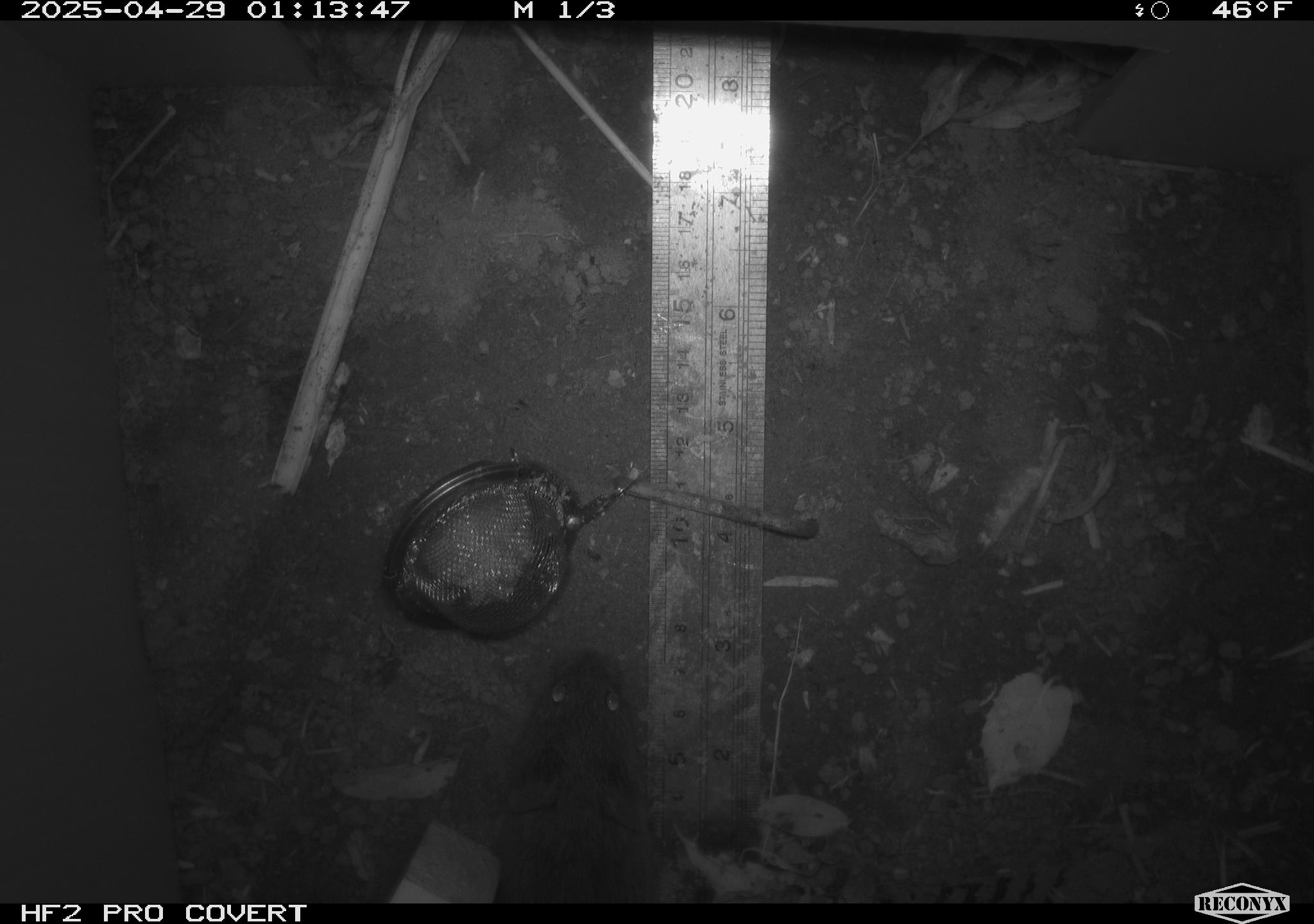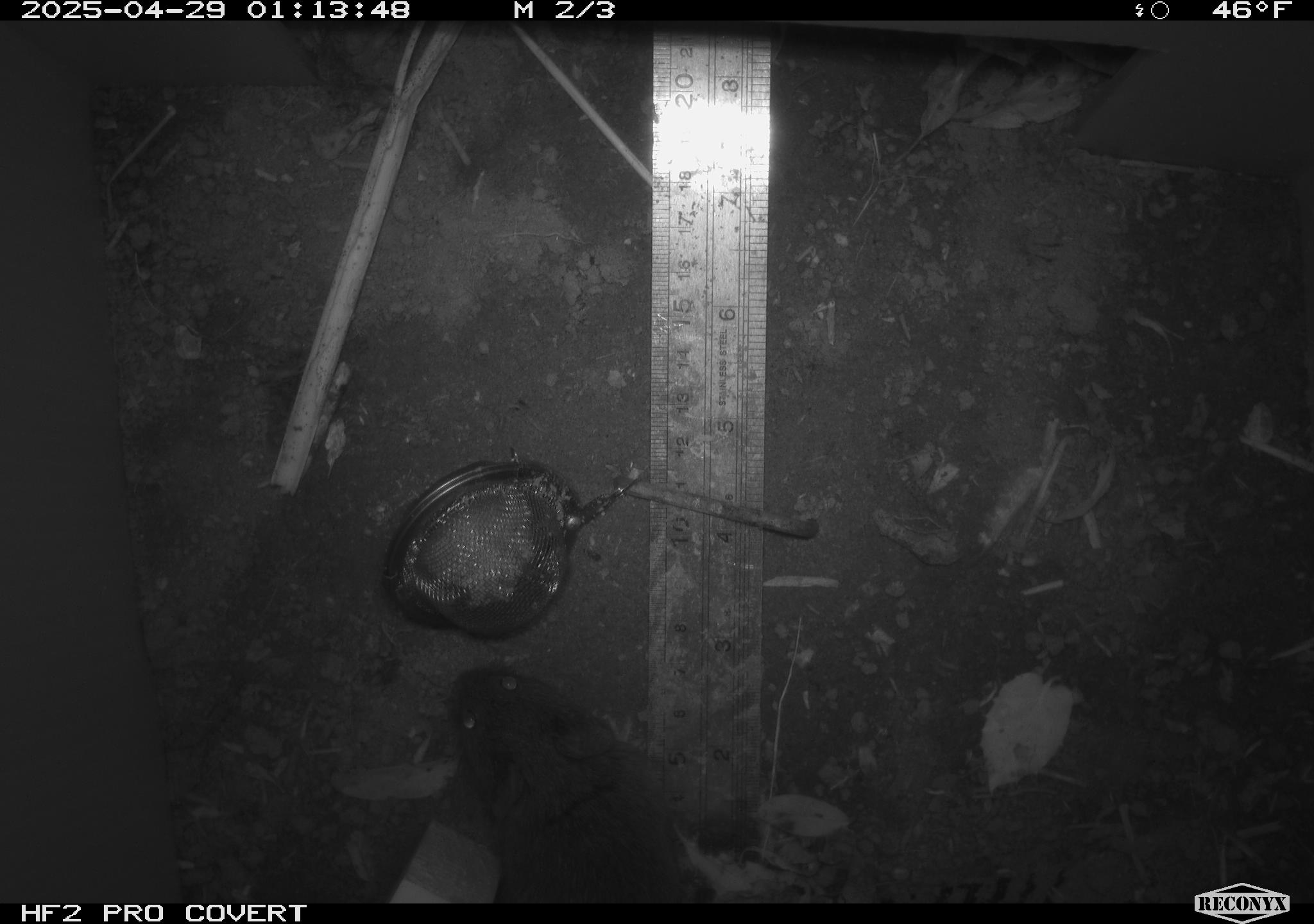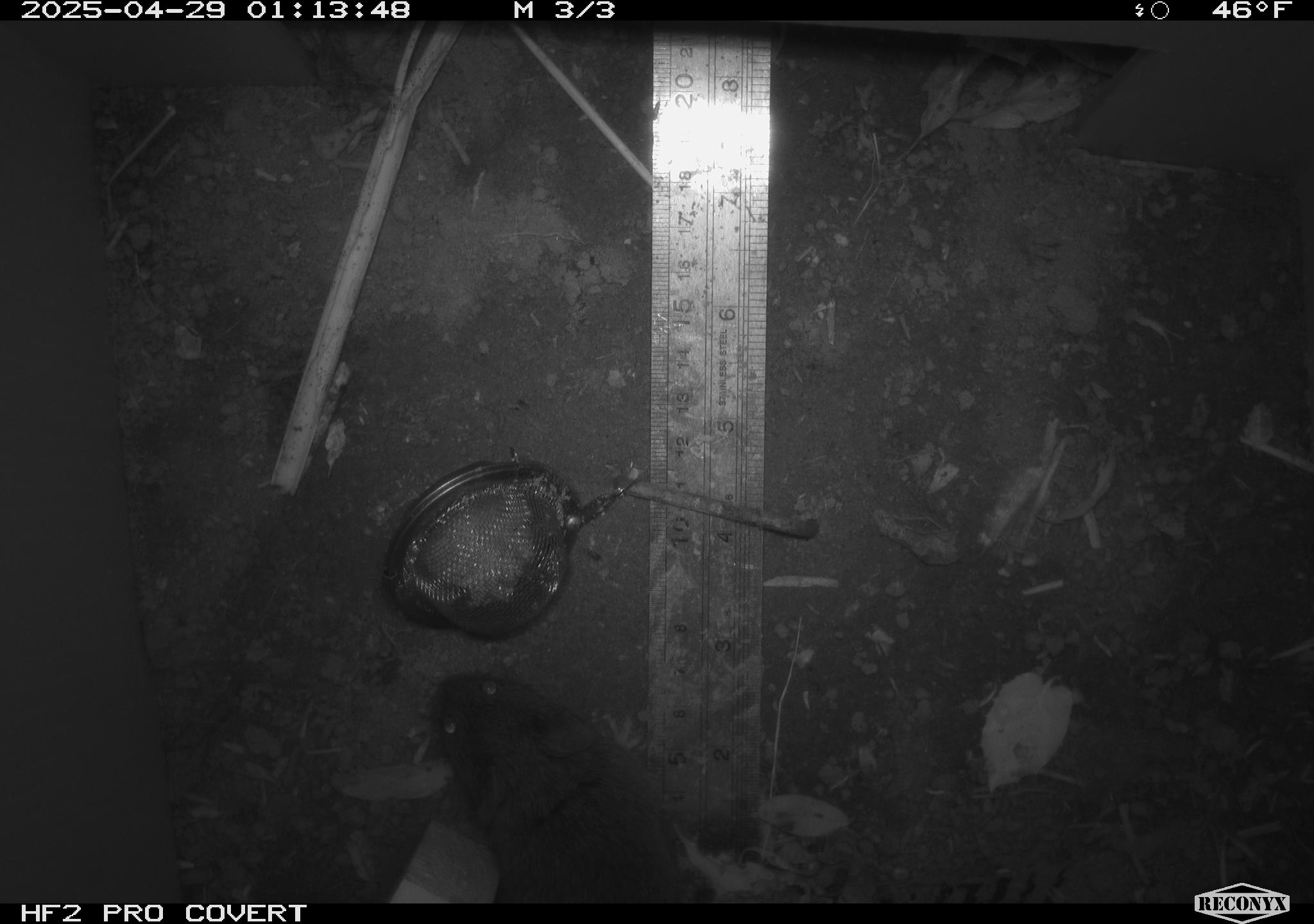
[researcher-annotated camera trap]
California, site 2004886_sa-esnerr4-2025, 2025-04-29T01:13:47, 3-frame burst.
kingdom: Animalia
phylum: Chordata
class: Mammalia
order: Rodentia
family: Cricetidae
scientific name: Arvicolinae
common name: voles, lemmings, and muskrats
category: arvicolinae subfamily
Arvicolinae subfamily (voles, lemmings, and muskrats) (Arvicolinae).